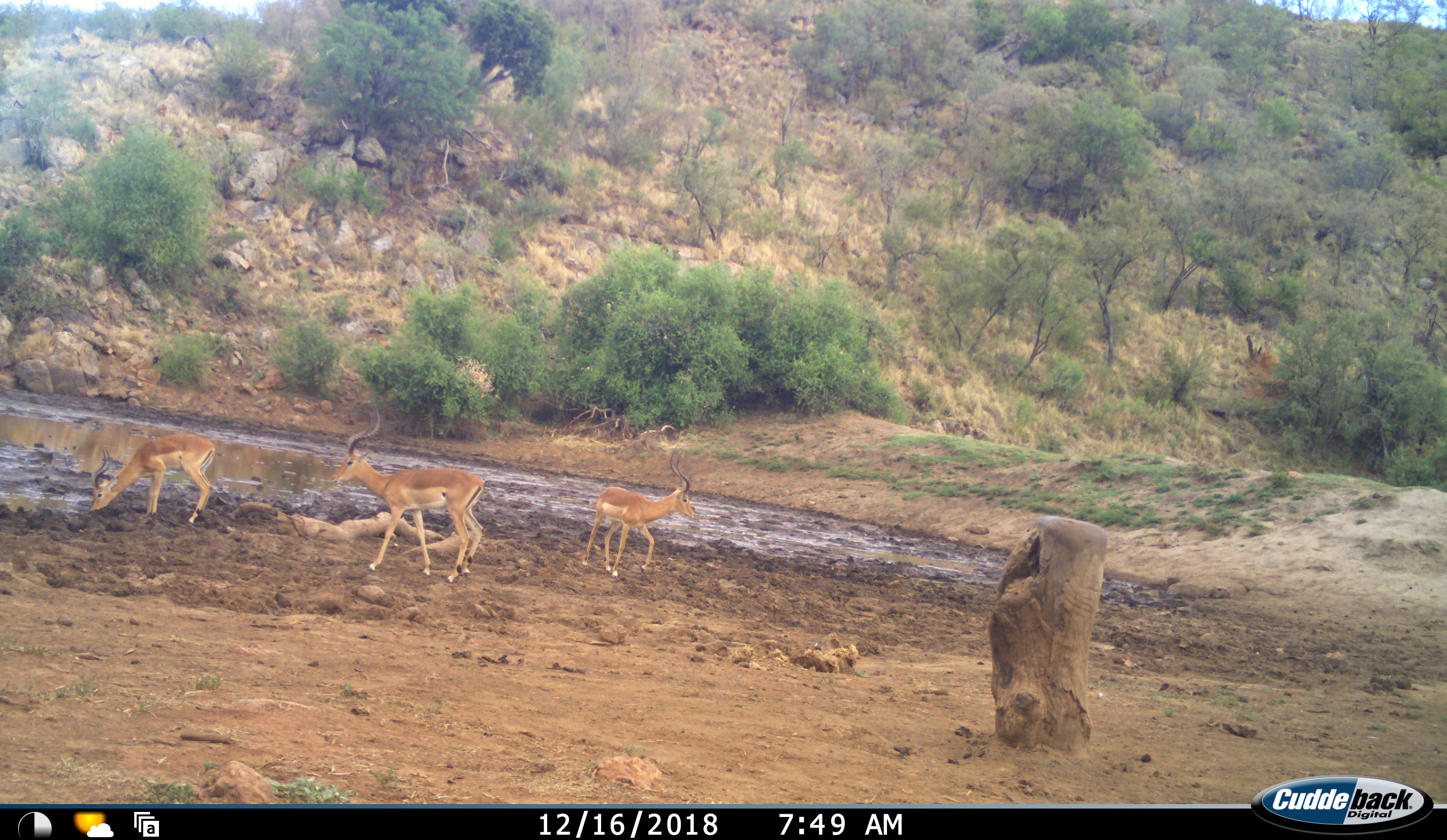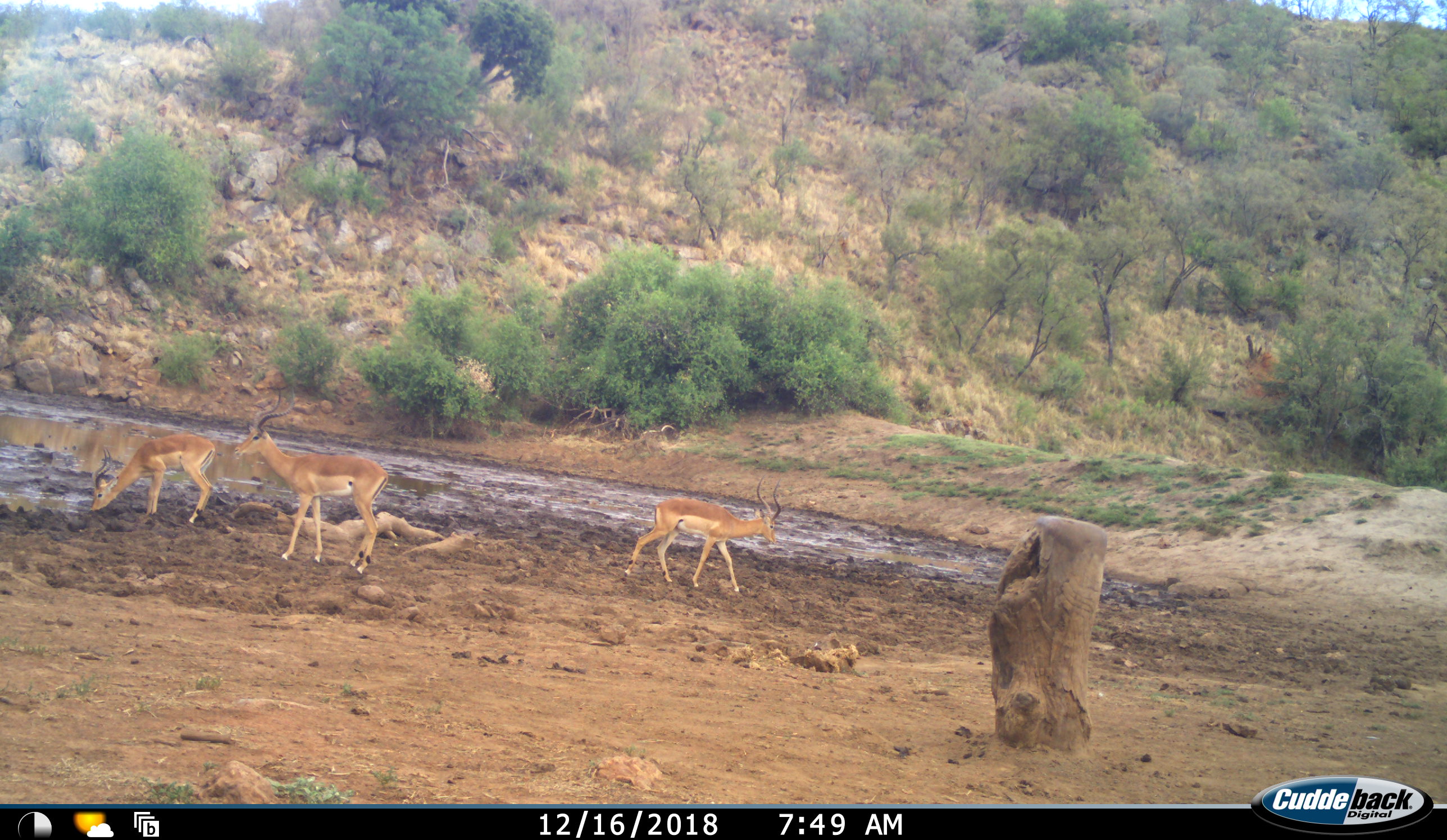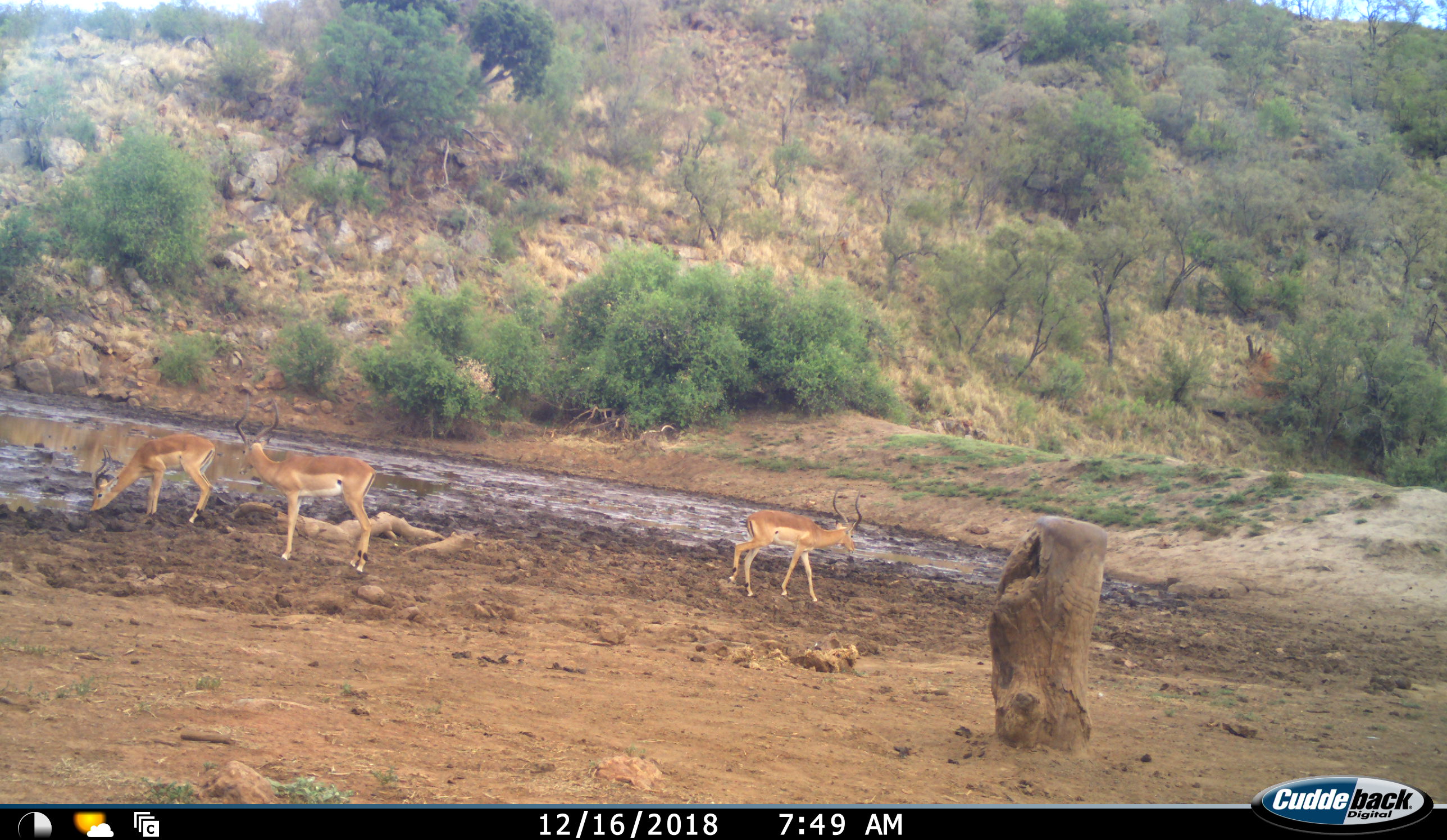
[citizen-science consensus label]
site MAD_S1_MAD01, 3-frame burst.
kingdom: Animalia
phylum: Chordata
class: Mammalia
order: Artiodactyla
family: Bovidae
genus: Aepyceros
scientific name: Aepyceros melampus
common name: impala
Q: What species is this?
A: Impala (Aepyceros melampus).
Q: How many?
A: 3.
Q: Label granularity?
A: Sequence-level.